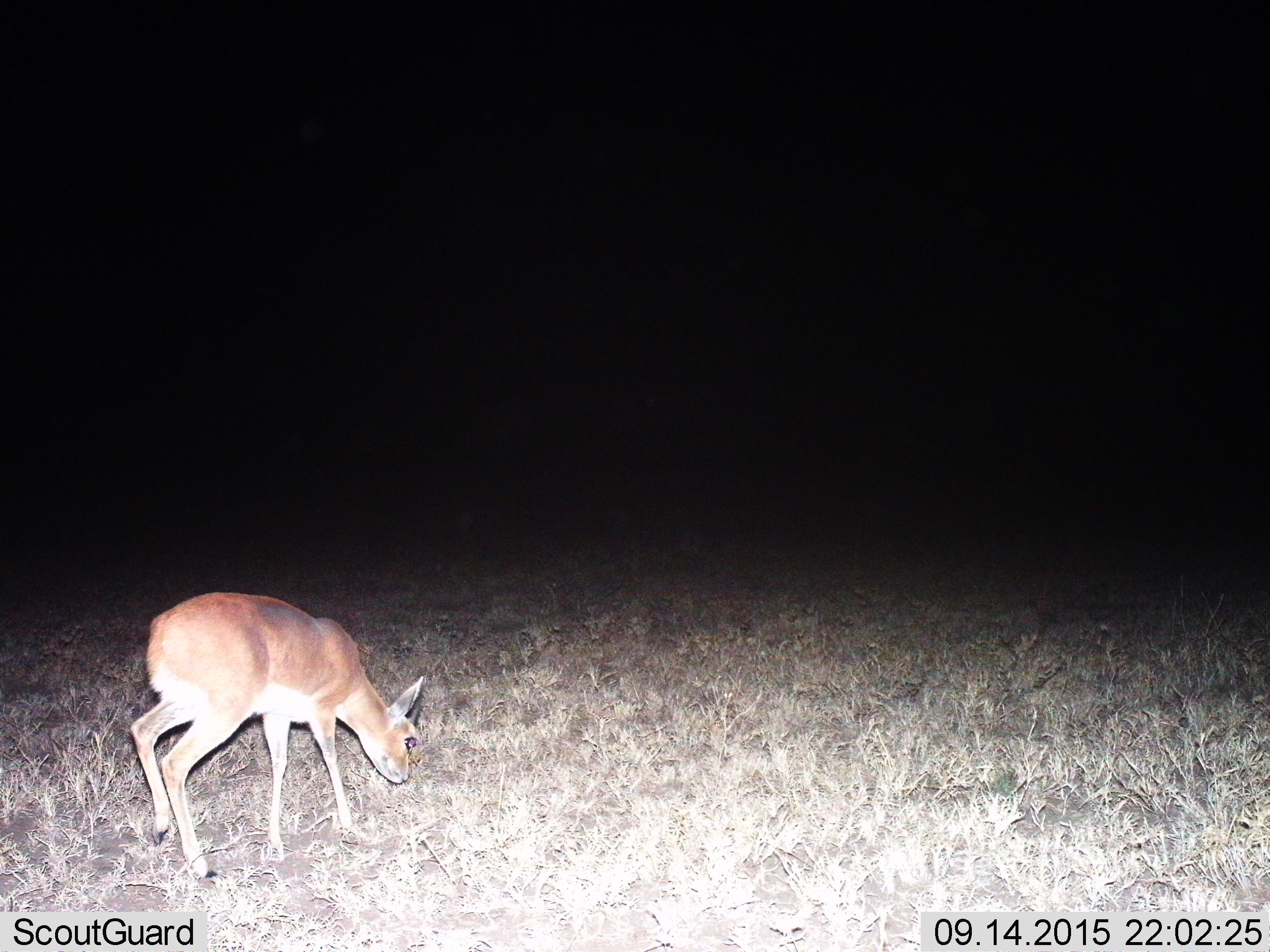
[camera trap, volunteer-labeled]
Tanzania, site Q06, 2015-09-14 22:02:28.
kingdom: Animalia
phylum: Chordata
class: Mammalia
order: Artiodactyla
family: Bovidae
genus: Raphicerus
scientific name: Raphicerus campestris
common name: steenbok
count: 1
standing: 33%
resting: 0%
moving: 33%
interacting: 0%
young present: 0%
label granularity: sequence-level